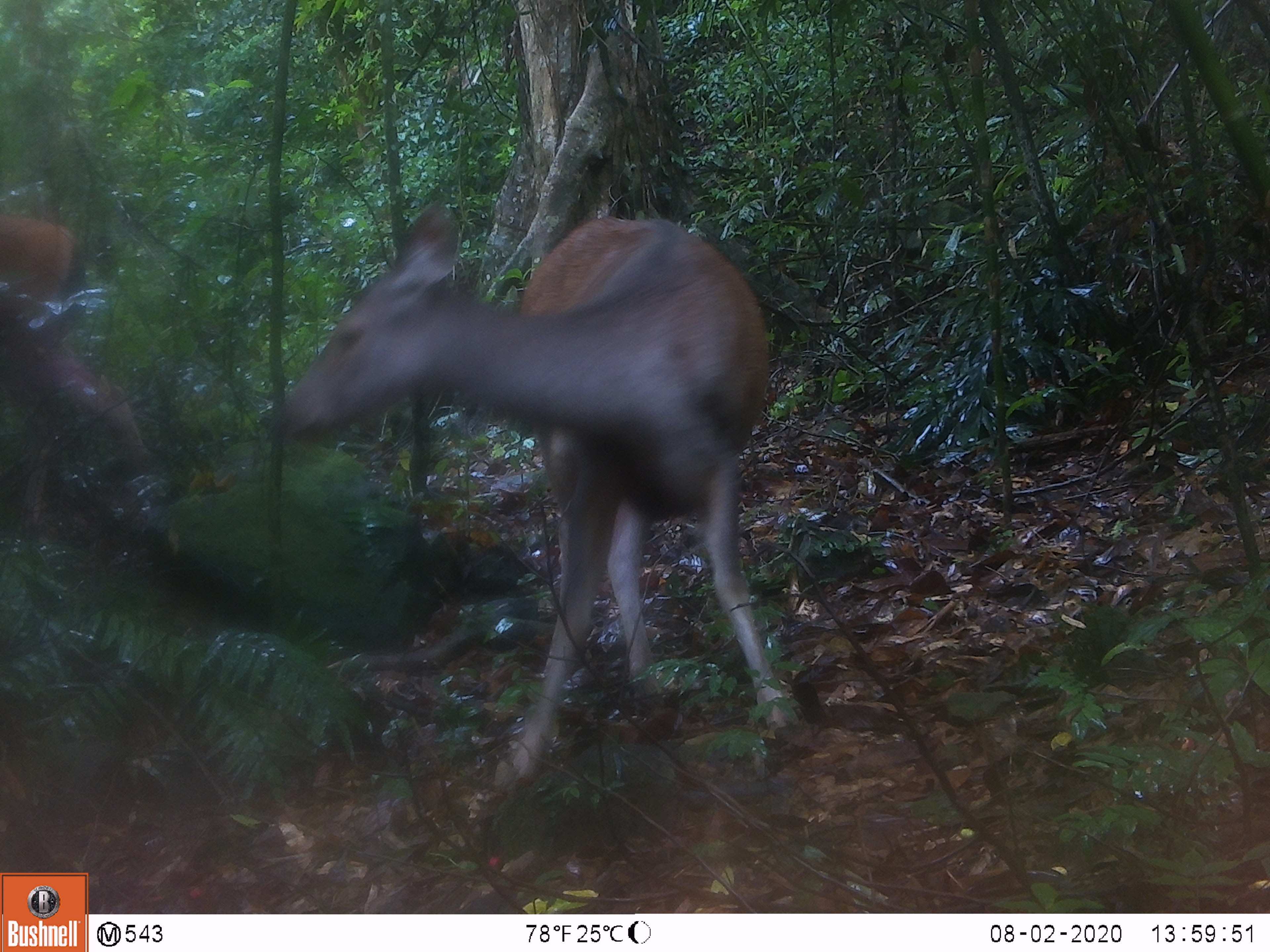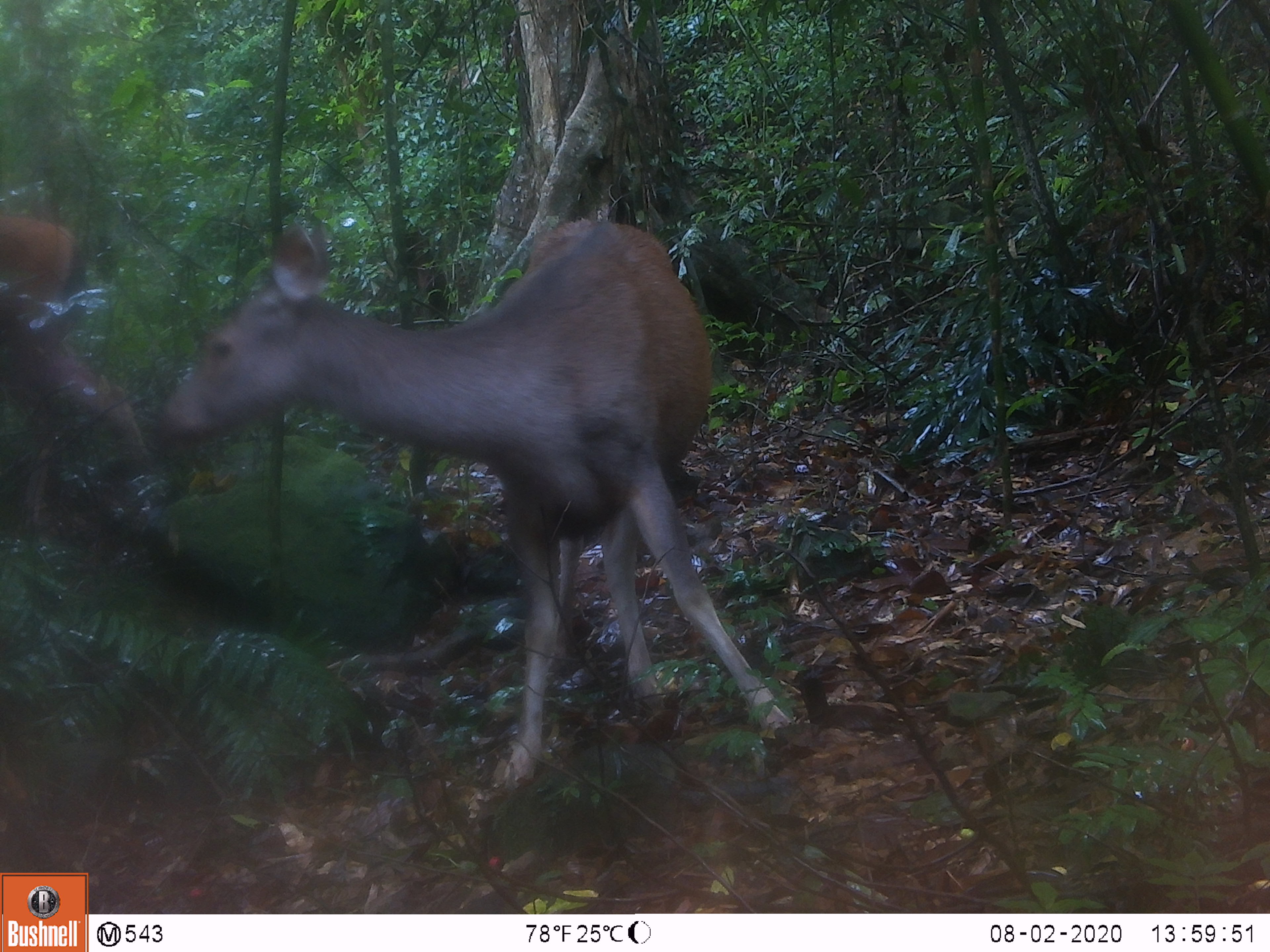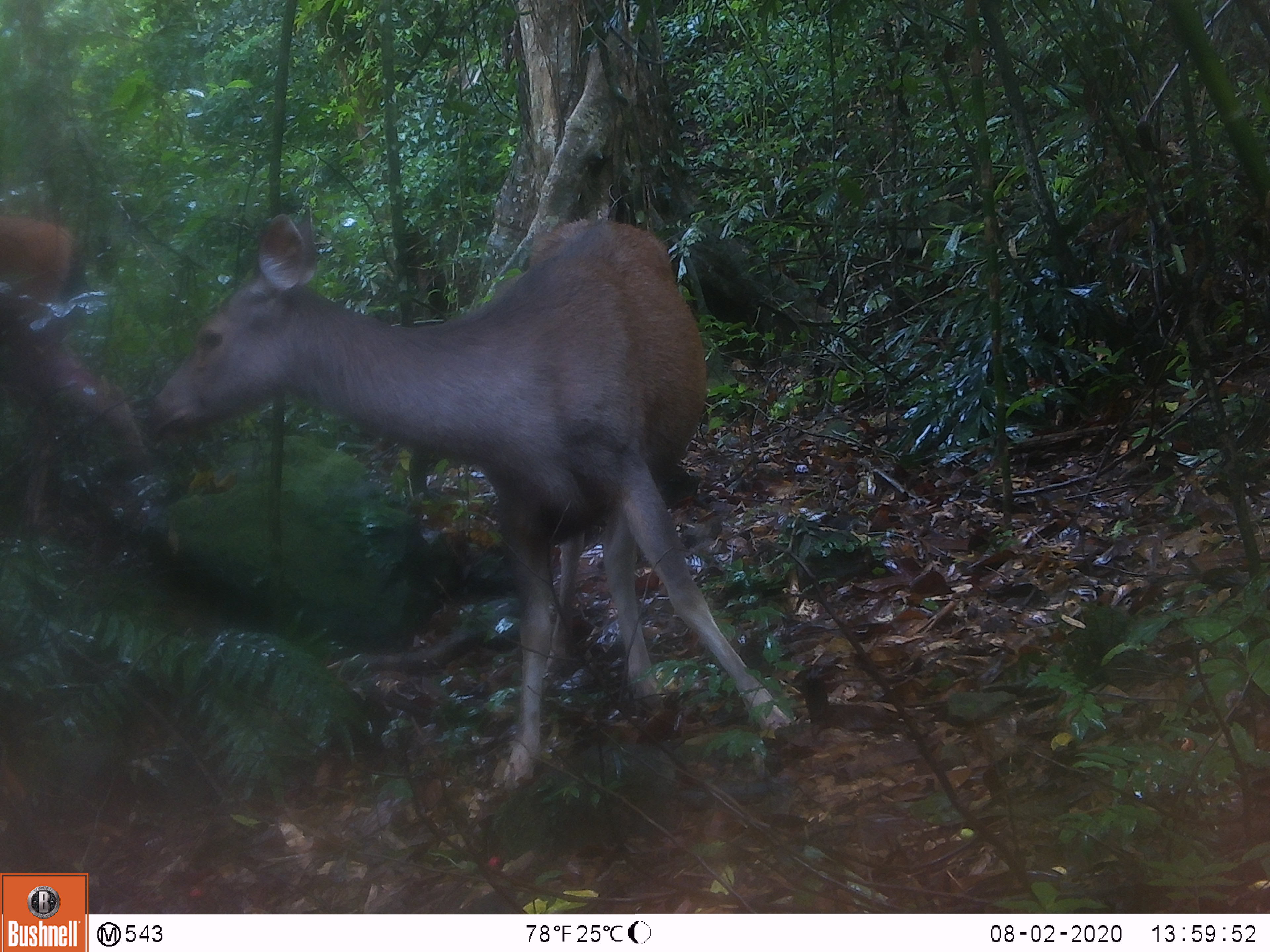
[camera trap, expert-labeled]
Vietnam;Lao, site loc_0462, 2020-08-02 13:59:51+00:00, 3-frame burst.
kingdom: Animalia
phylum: Chordata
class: Mammalia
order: Artiodactyla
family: Cervidae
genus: Rusa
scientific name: Rusa unicolor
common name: sambar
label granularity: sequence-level